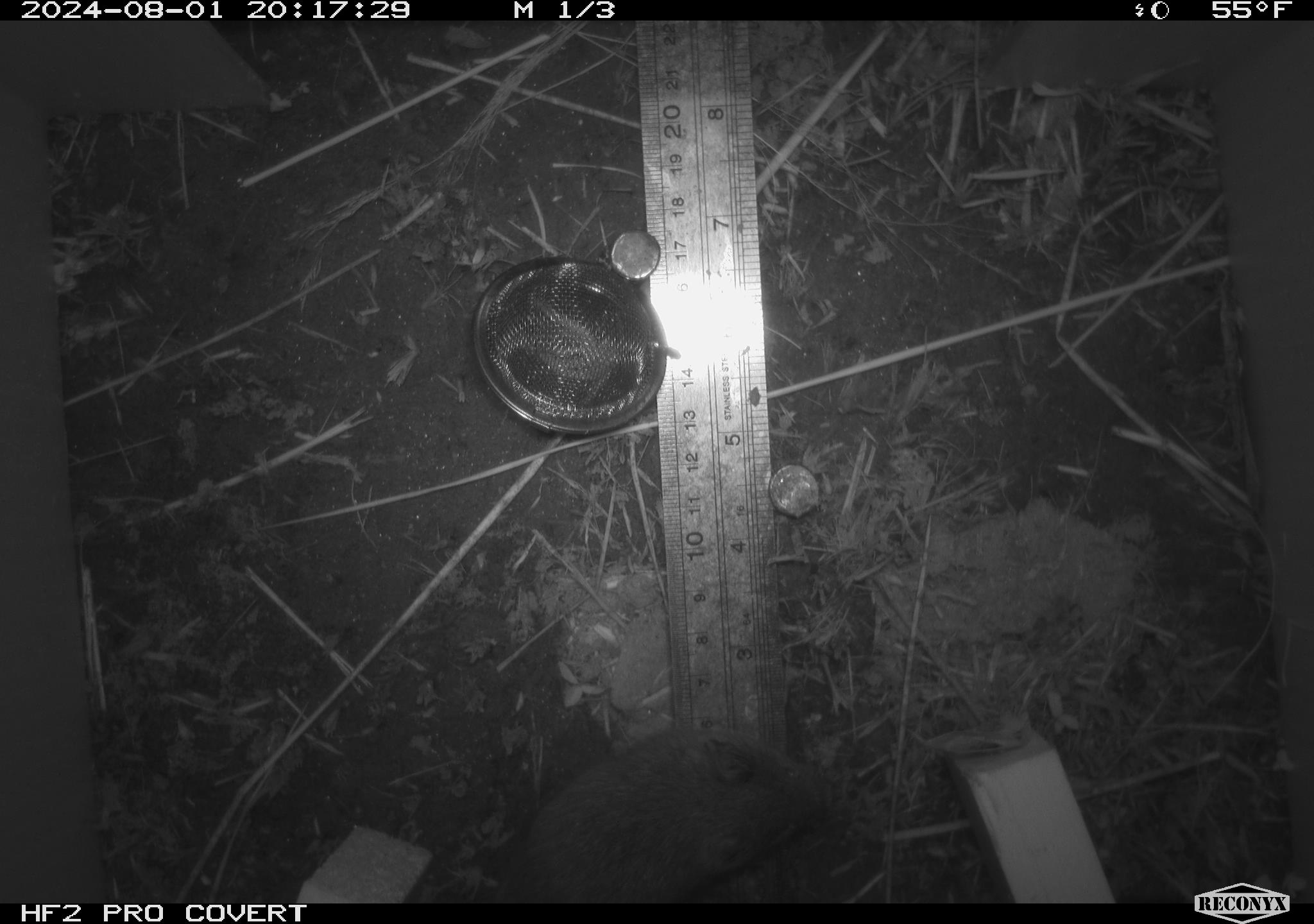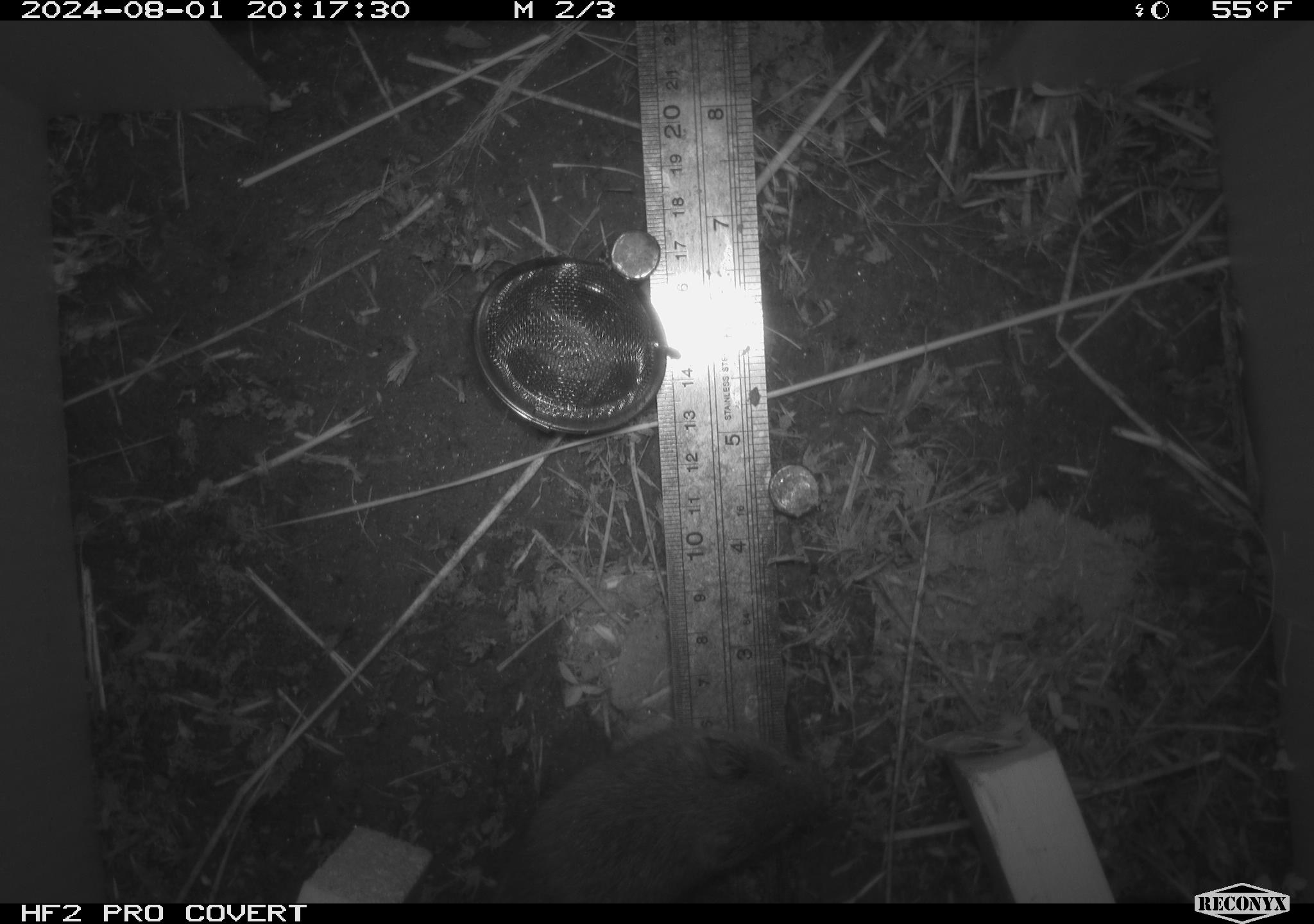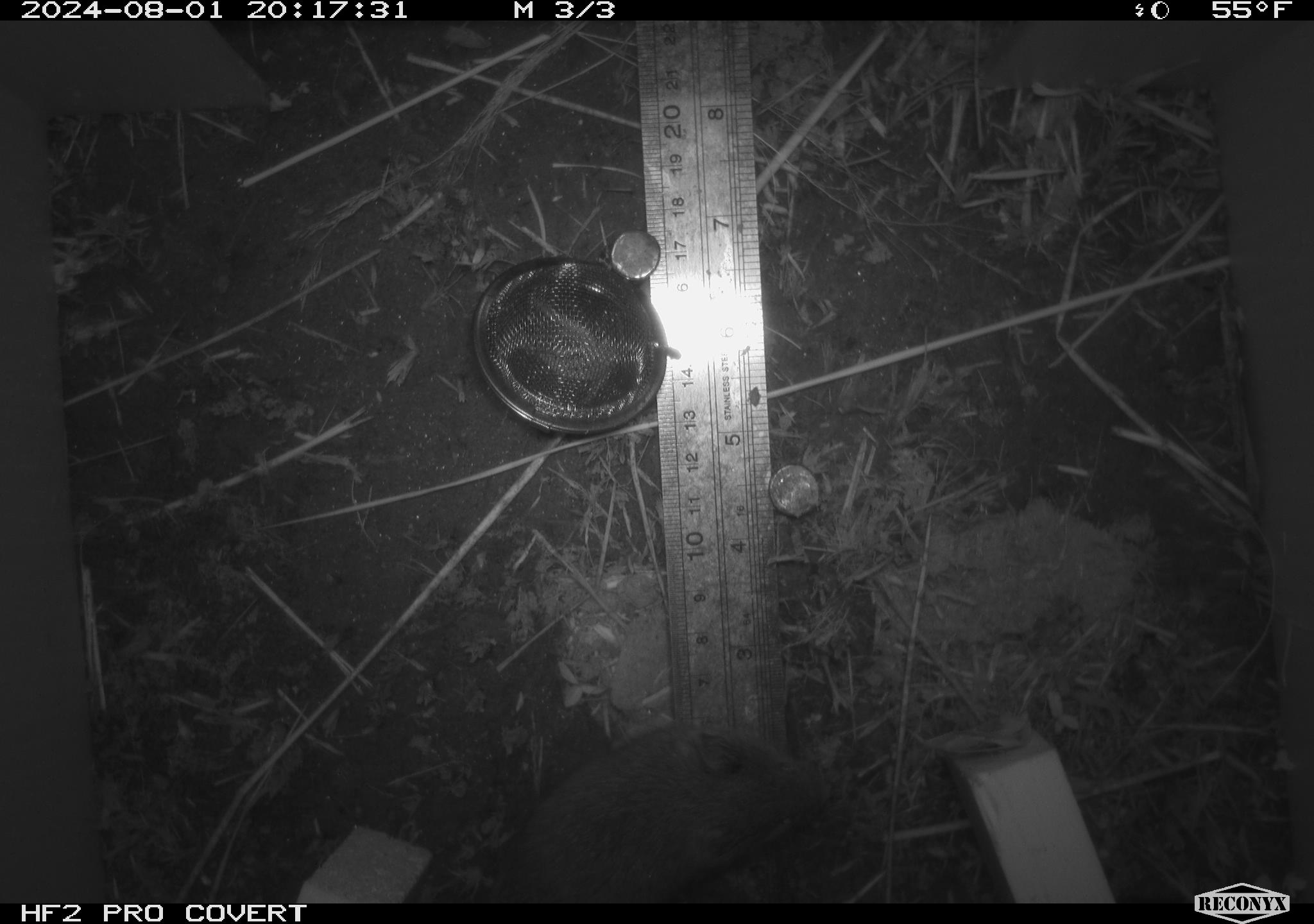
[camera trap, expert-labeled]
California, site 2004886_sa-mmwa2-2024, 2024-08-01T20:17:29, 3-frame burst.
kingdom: Animalia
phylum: Chordata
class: Mammalia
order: Rodentia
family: Cricetidae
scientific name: Arvicolinae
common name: voles, lemmings, and muskrats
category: arvicolinae subfamily